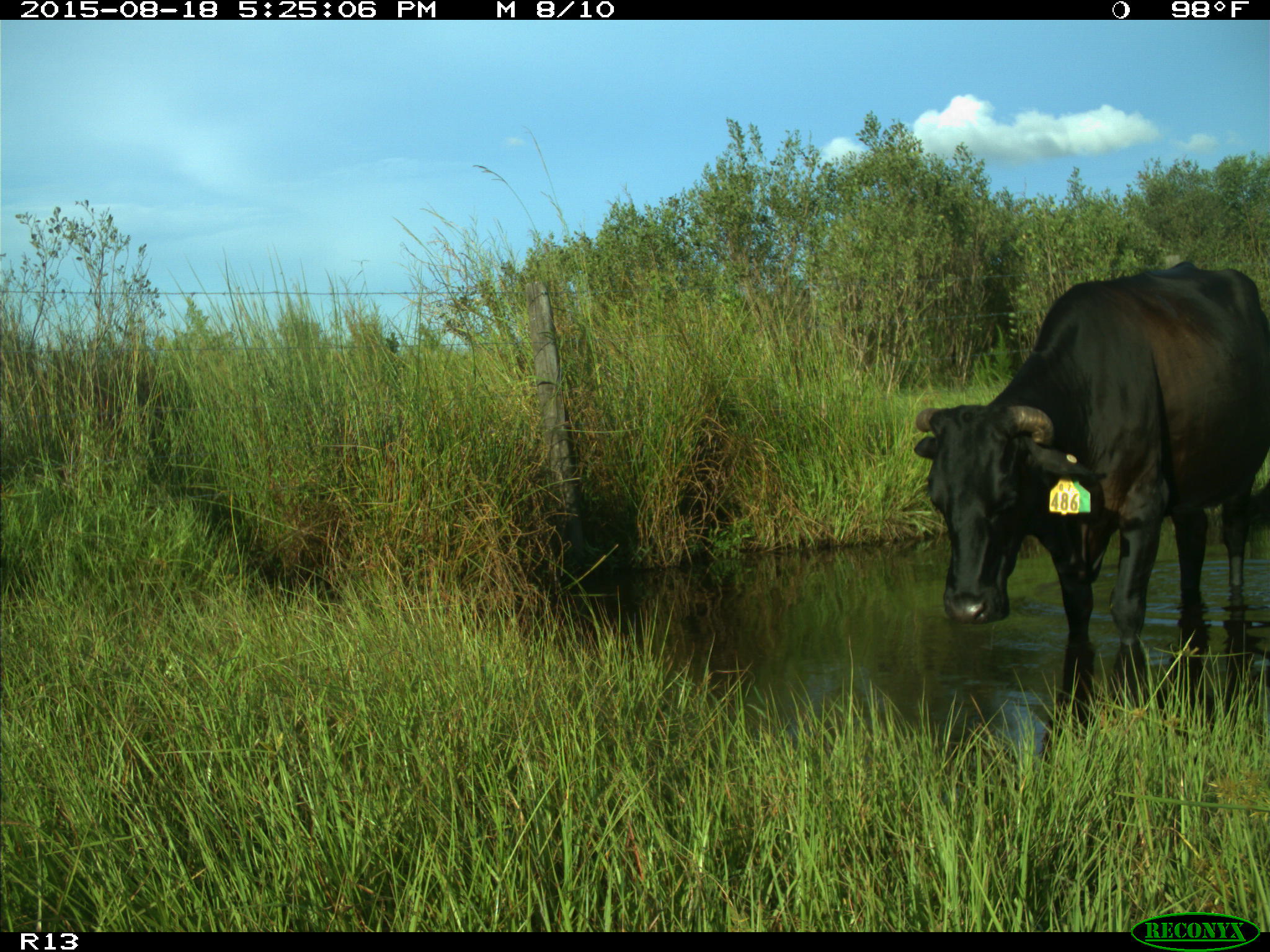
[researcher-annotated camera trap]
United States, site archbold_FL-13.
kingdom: Animalia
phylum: Chordata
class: Mammalia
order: Artiodactyla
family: Bovidae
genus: Bos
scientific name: Bos taurus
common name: domestic cow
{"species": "Bos taurus (domestic cow)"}